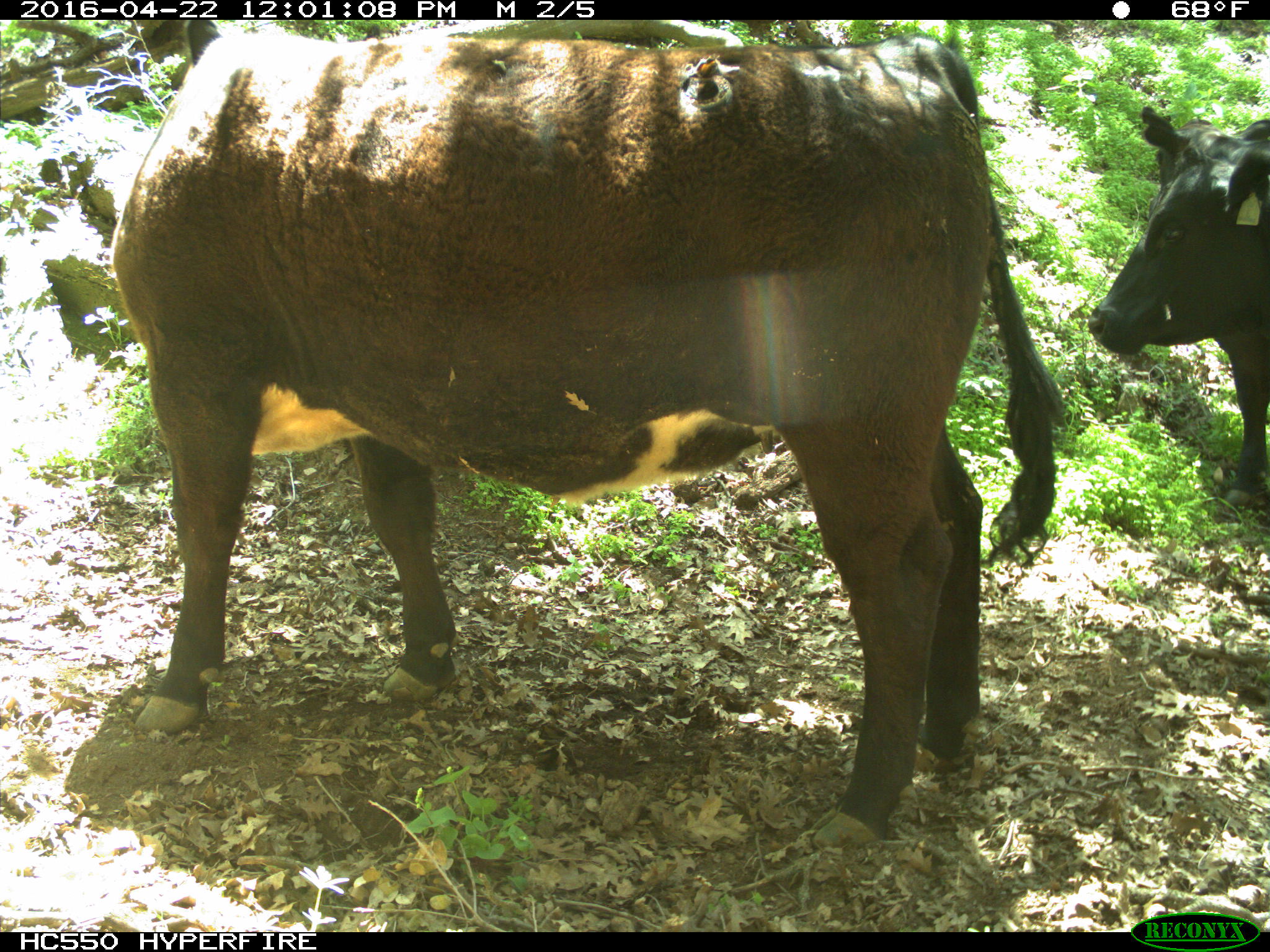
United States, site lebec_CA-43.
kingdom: Animalia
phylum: Chordata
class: Mammalia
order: Artiodactyla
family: Bovidae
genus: Bos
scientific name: Bos taurus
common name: domestic cow